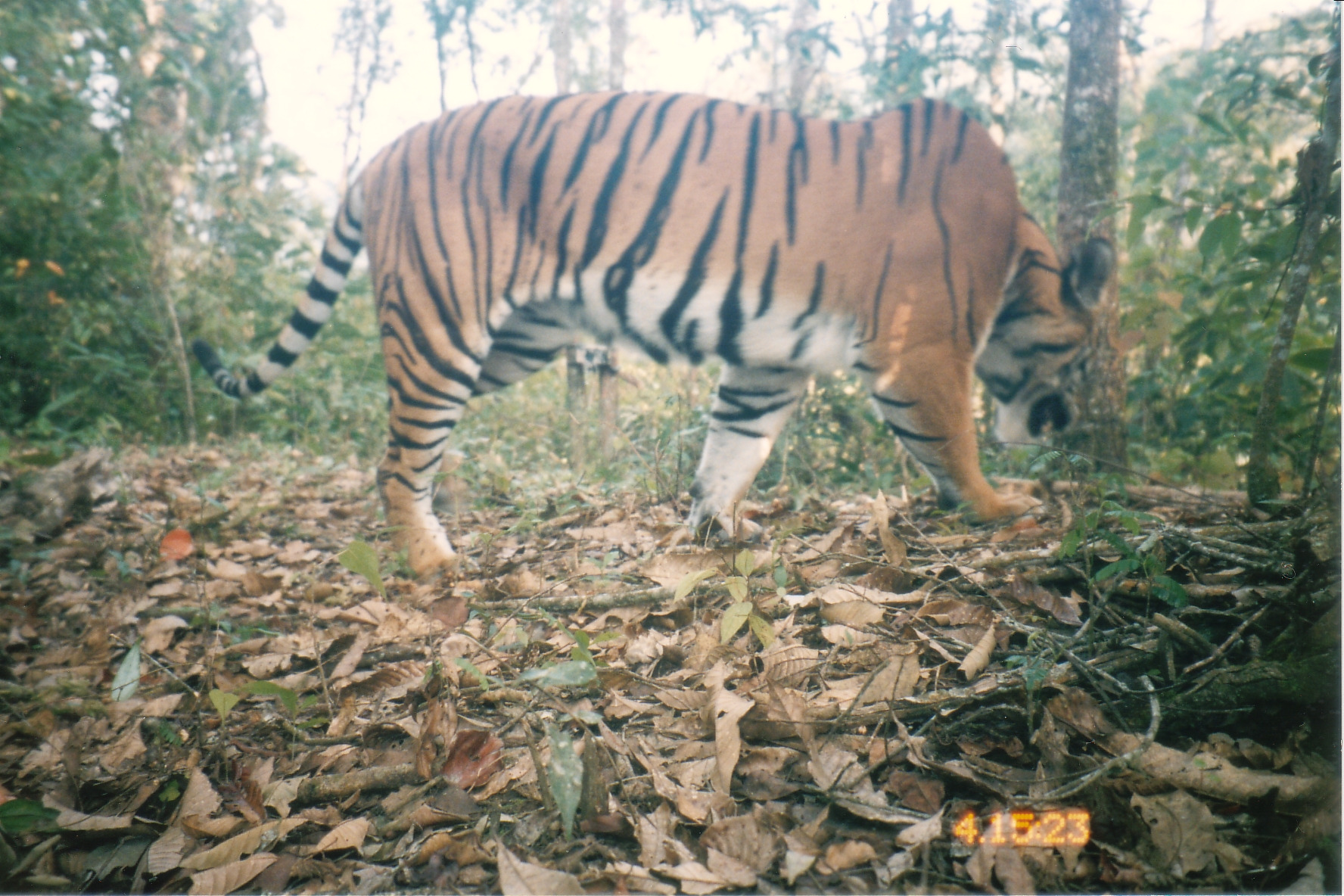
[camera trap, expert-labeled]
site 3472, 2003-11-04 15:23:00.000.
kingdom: Animalia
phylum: Chordata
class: Mammalia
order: Carnivora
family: Felidae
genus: Panthera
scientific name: Panthera tigris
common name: tiger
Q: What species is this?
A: Panthera tigris (tiger).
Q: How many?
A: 1.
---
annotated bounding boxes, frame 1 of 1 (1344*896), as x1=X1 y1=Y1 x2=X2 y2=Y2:
panthera tigris: x1=196 y1=89 x2=1120 y2=587